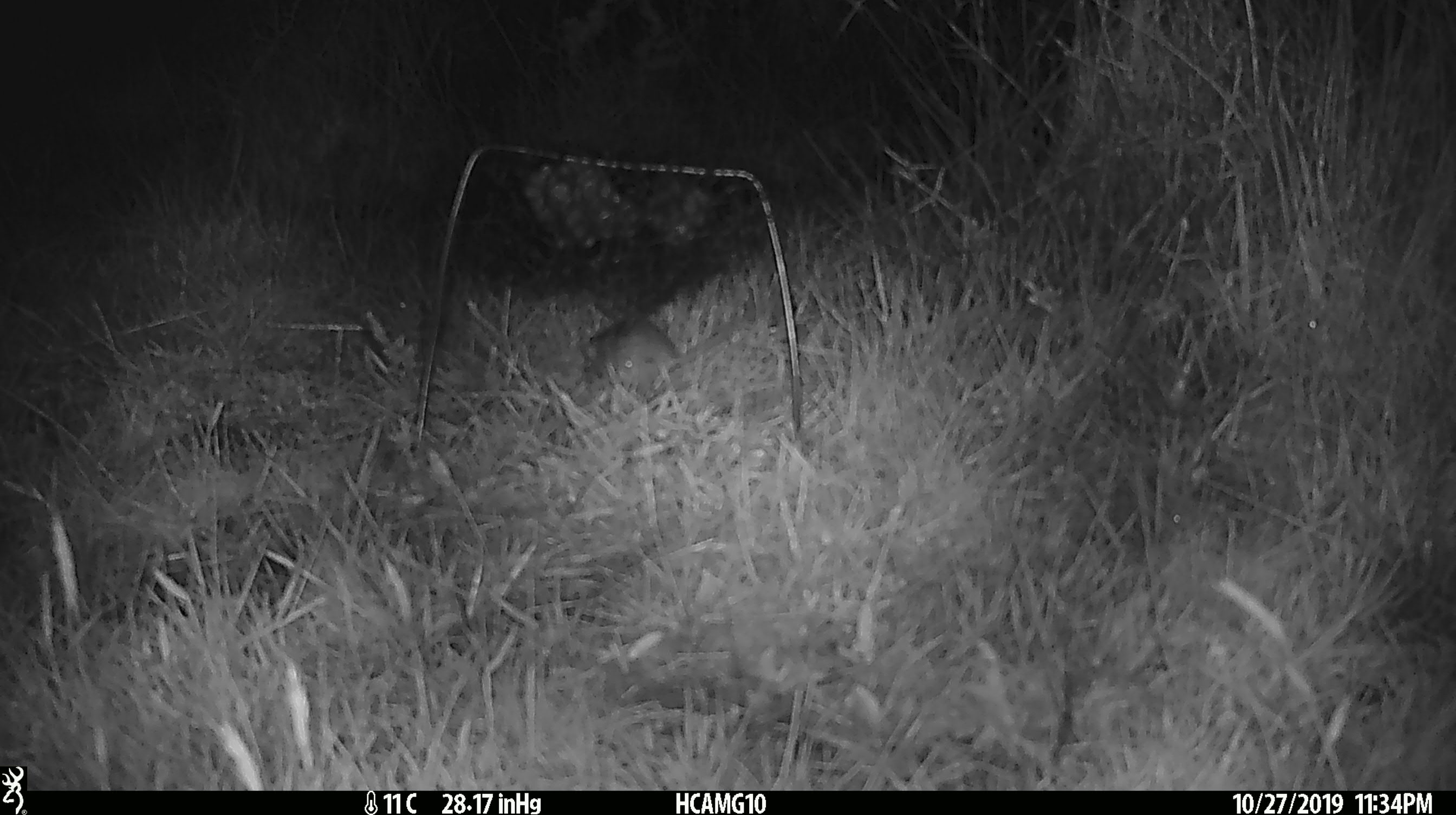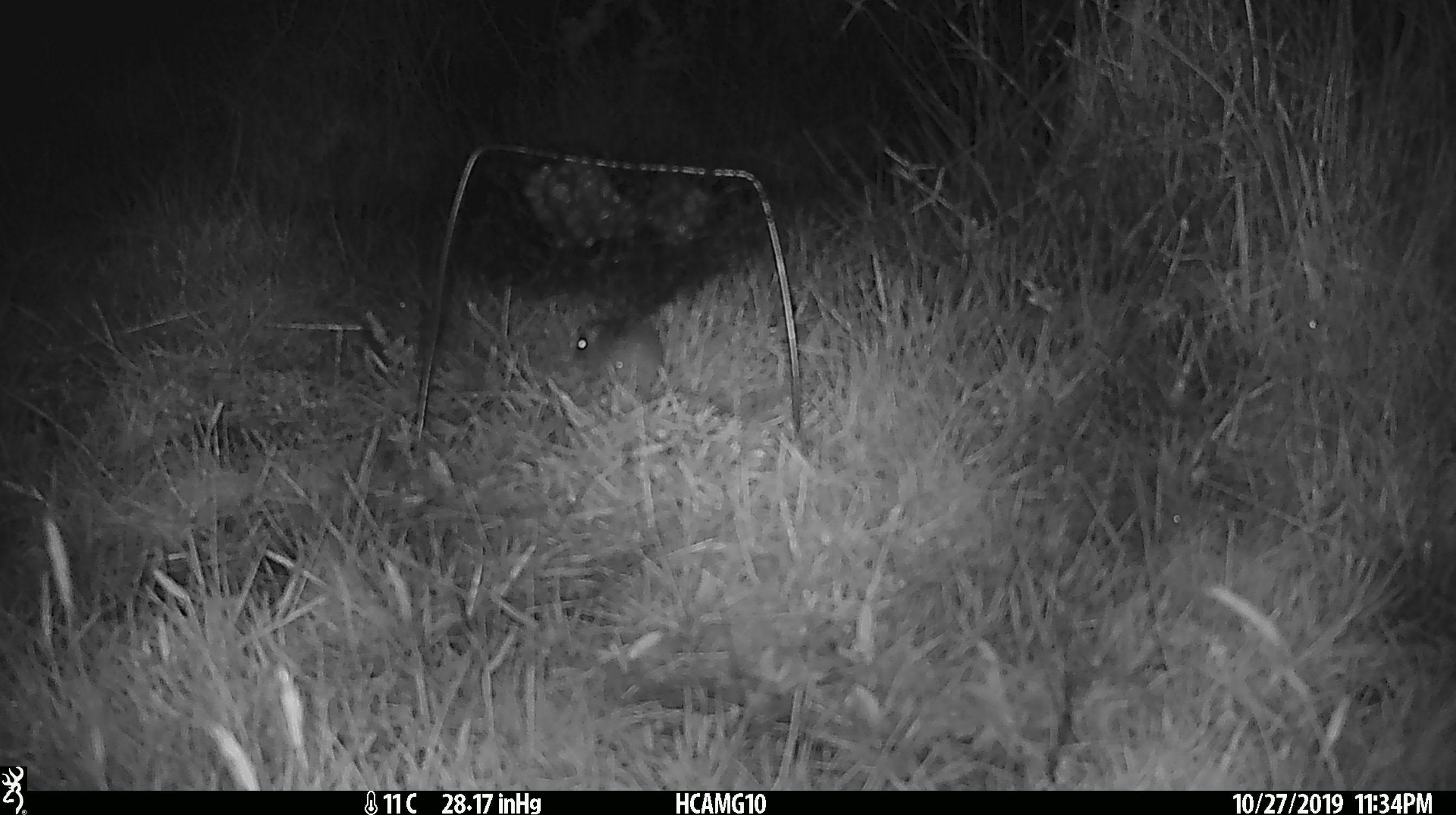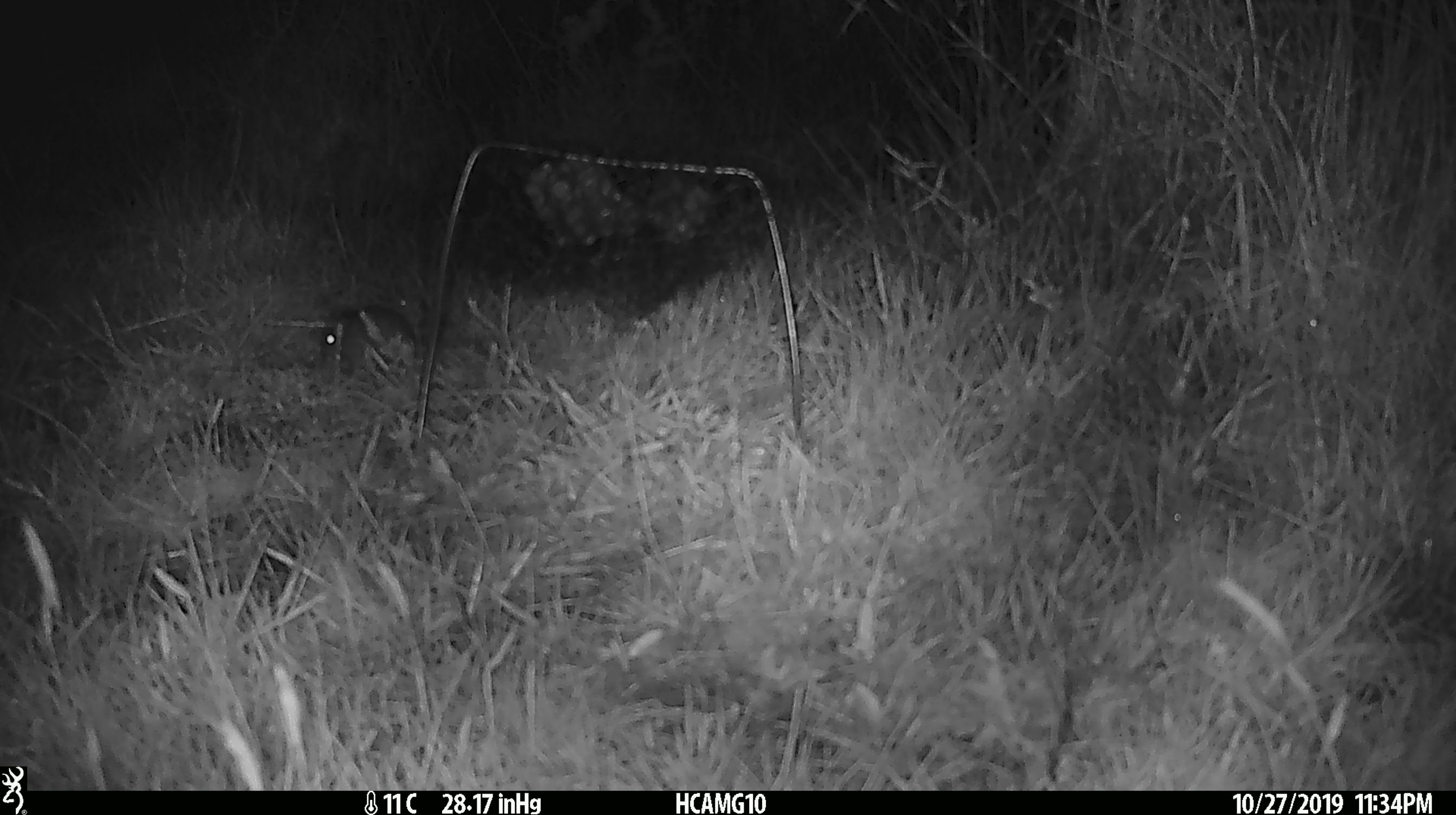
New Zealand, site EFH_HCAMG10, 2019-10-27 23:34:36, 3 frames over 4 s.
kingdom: Animalia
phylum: Chordata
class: Mammalia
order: Rodentia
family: Muridae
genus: Mus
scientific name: Mus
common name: mouse